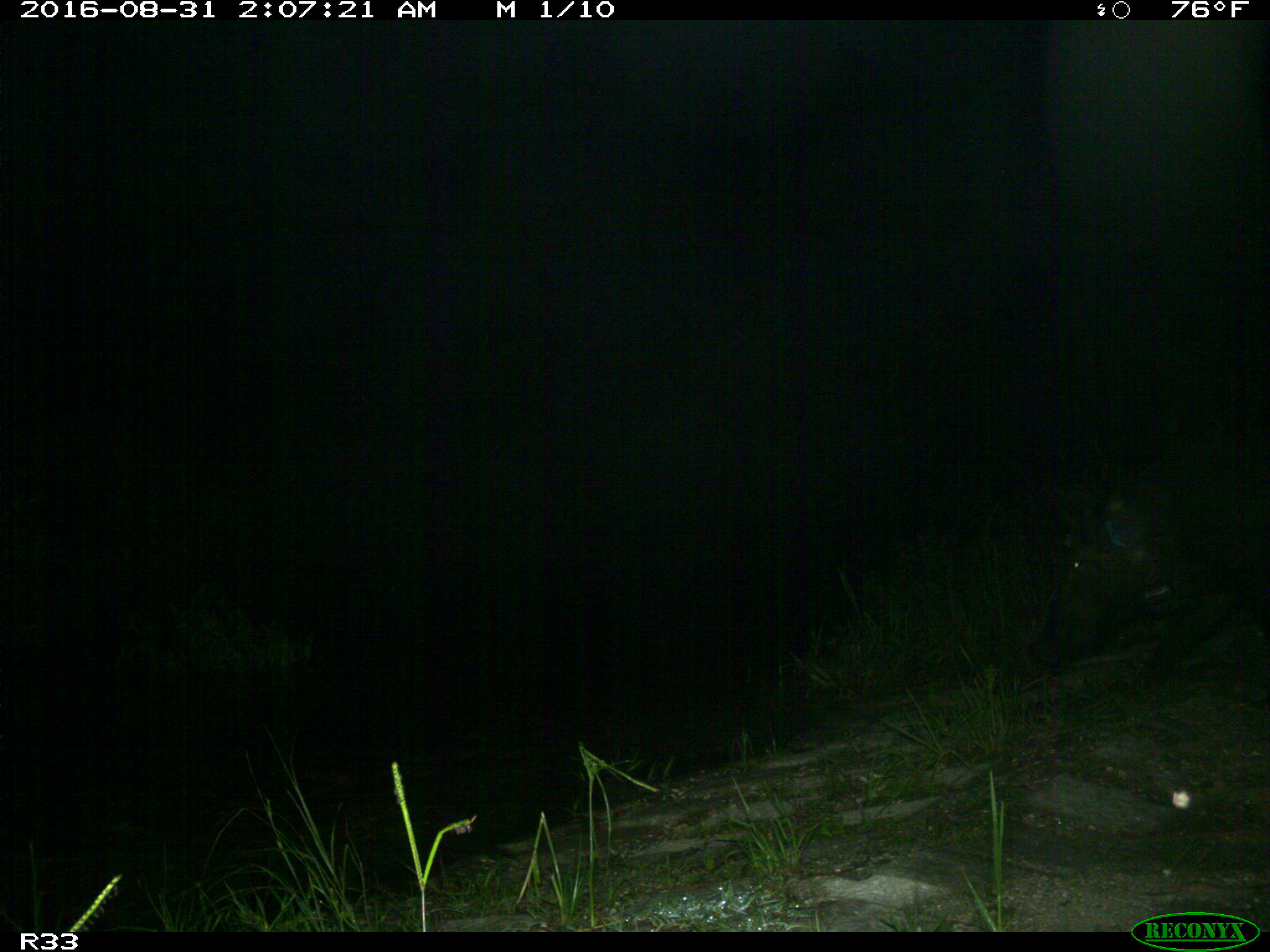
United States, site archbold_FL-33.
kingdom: Animalia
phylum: Chordata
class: Mammalia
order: Artiodactyla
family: Suidae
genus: Sus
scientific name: Sus scrofa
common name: wild boar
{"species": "Sus scrofa (wild boar)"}